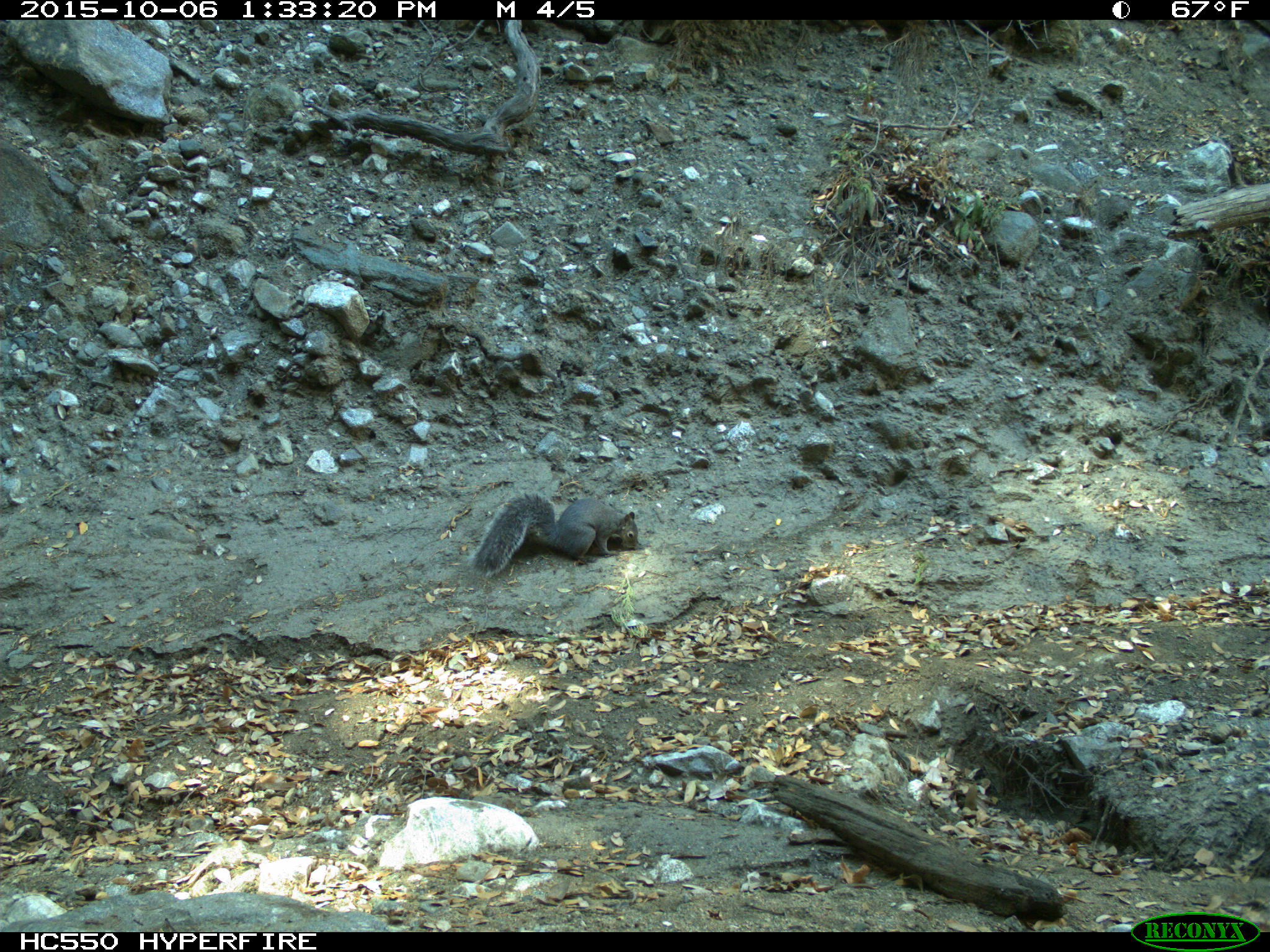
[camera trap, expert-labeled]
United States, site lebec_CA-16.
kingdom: Animalia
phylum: Chordata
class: Mammalia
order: Rodentia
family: Sciuridae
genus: Sciurus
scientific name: Sciurus carolinensis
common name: eastern gray squirrel